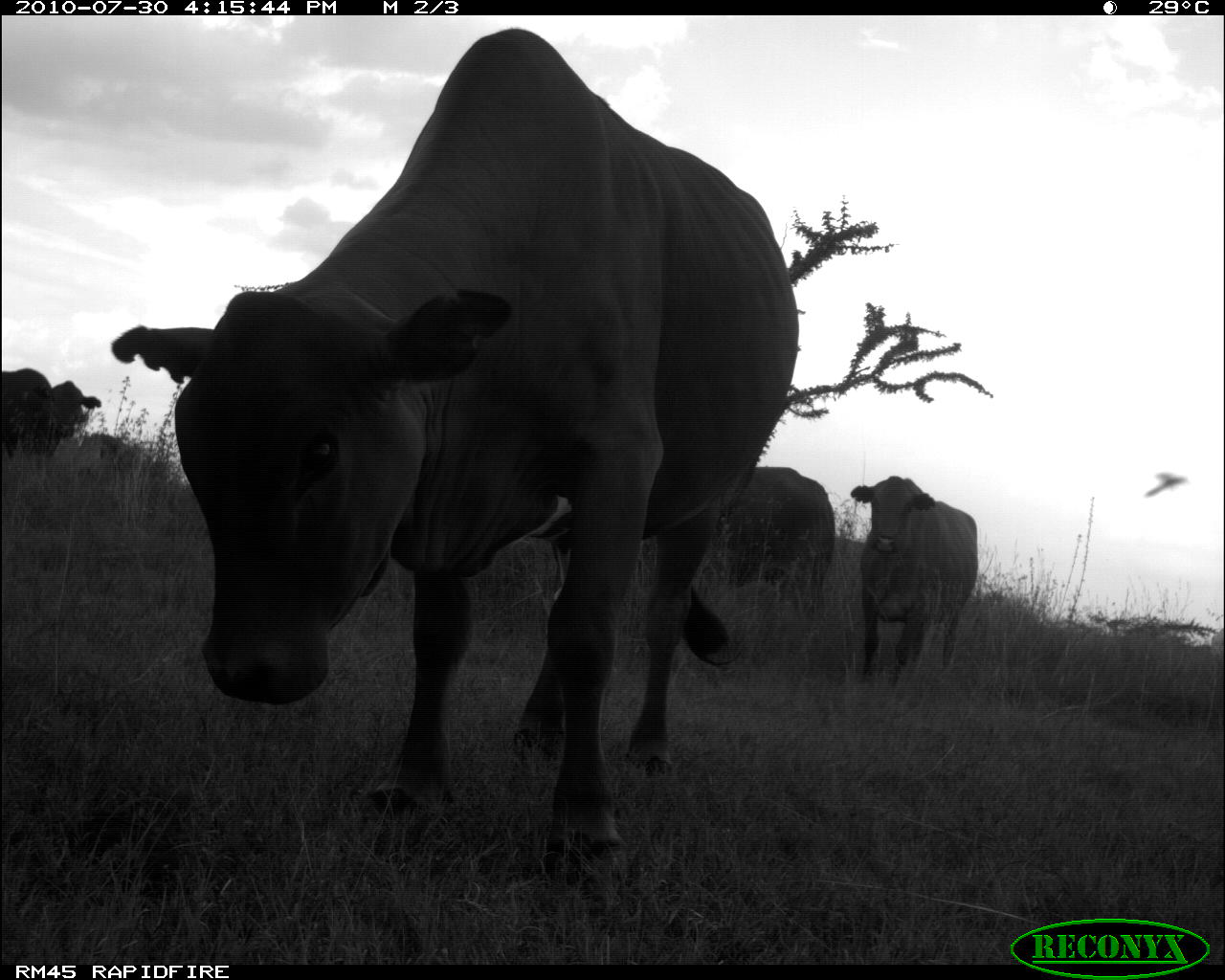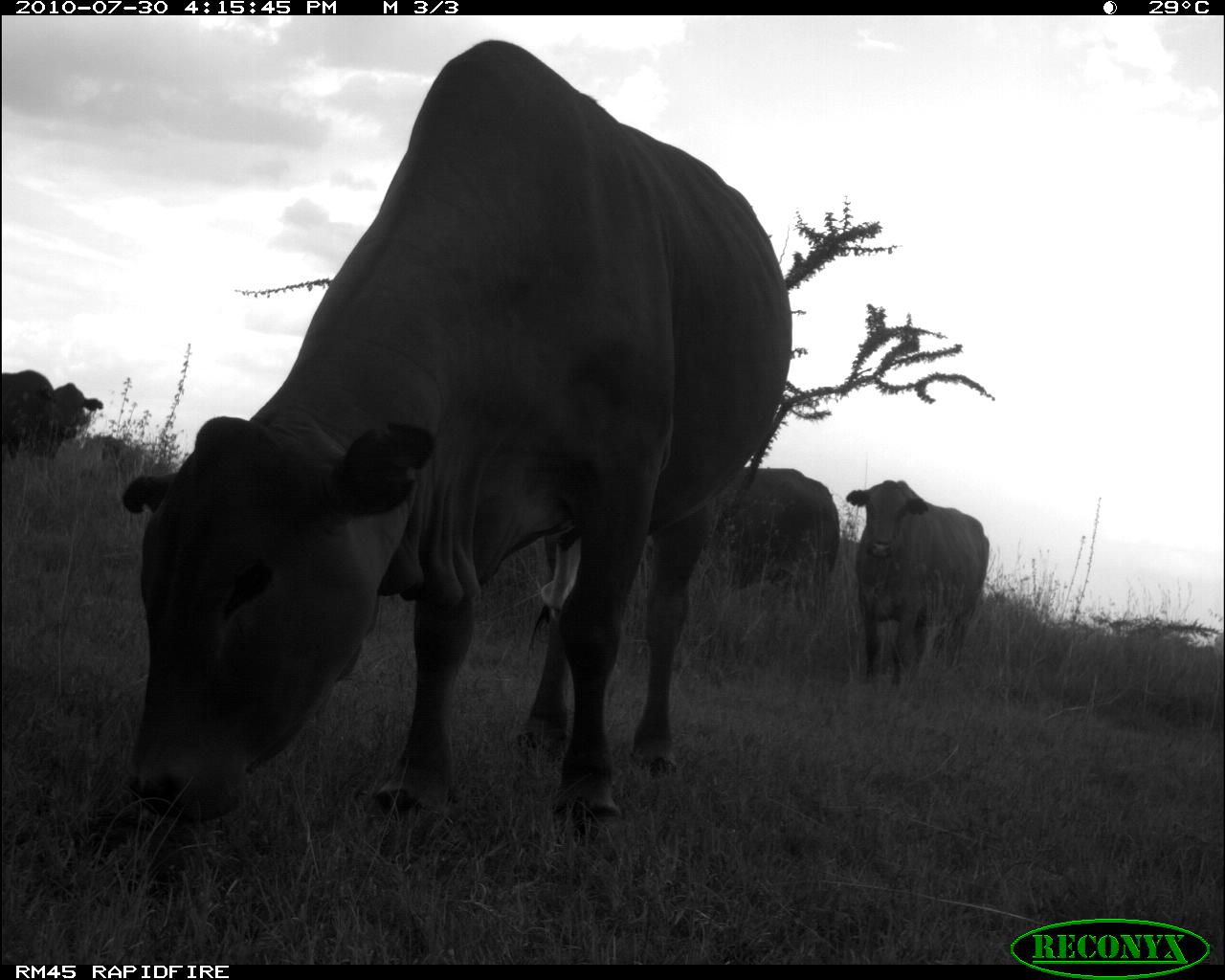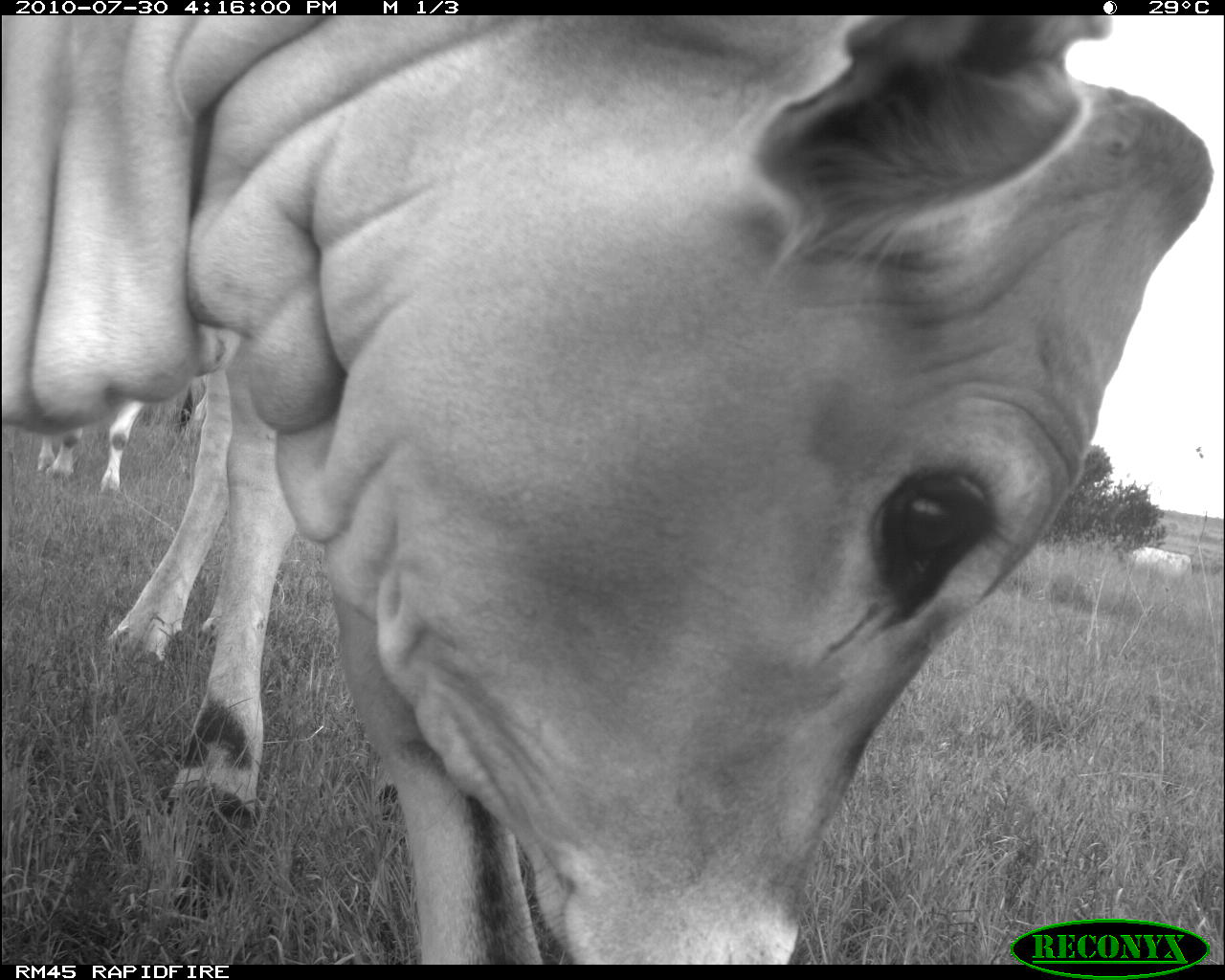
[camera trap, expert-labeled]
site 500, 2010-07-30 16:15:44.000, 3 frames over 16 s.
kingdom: Animalia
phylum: Chordata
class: Mammalia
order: Artiodactyla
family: Bovidae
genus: Tragelaphus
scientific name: Tragelaphus oryx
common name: eland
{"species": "Tragelaphus oryx (eland)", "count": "4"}